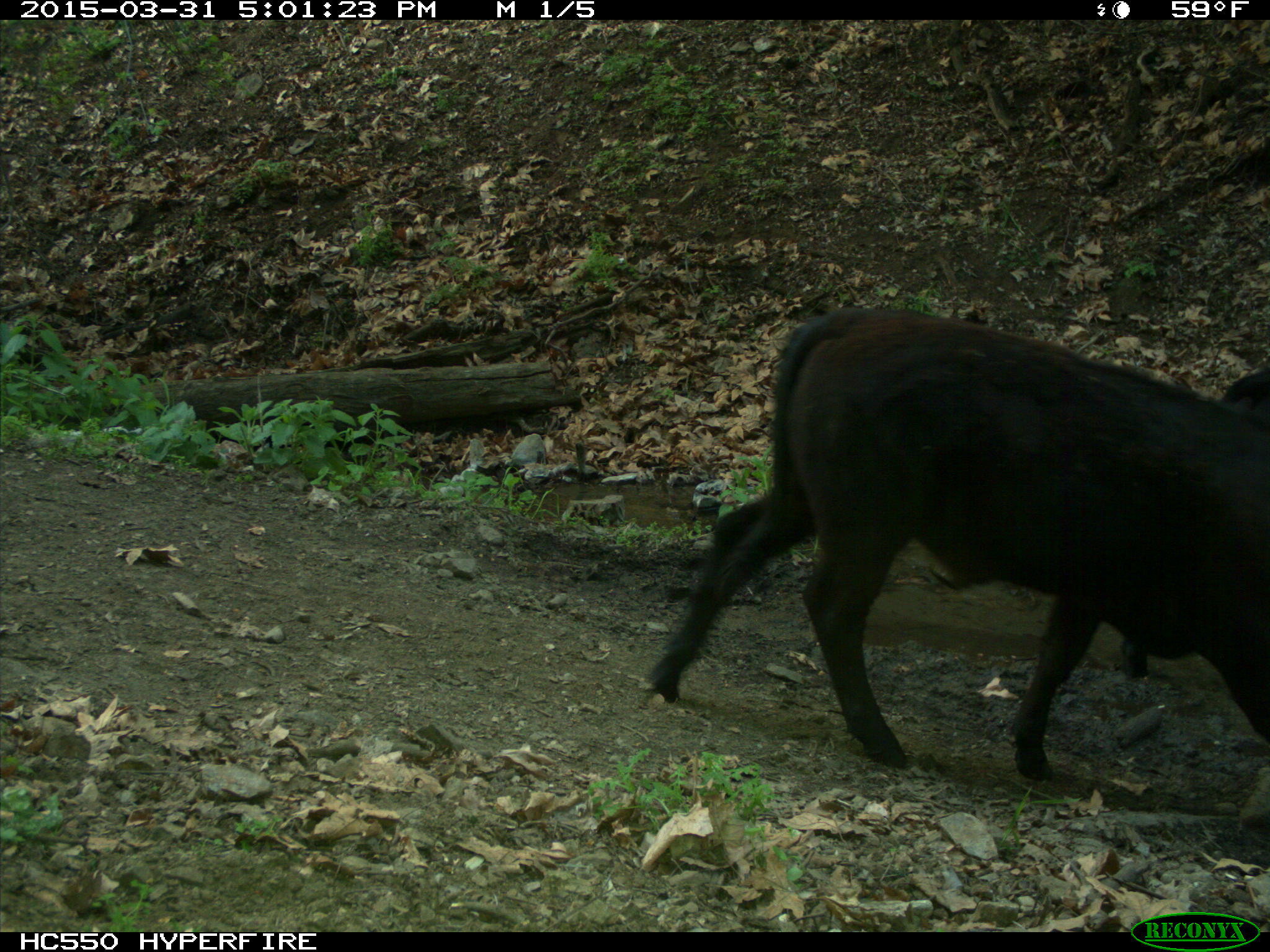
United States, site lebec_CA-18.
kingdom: Animalia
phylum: Chordata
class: Mammalia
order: Artiodactyla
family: Bovidae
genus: Bos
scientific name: Bos taurus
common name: domestic cow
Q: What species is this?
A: Bos taurus (domestic cow).